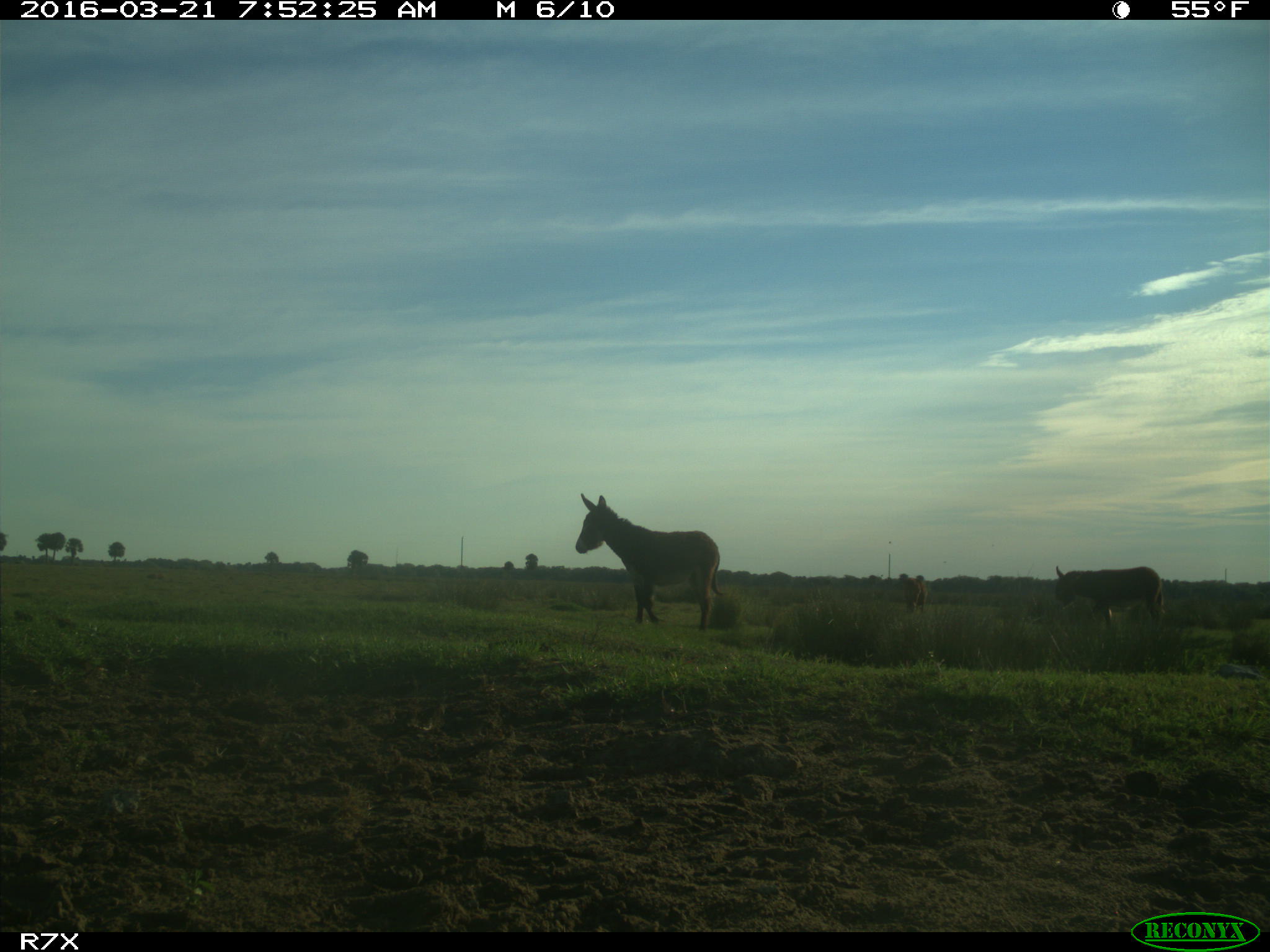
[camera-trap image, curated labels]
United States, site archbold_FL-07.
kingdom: Animalia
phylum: Chordata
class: Mammalia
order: Artiodactyla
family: Bovidae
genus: Bos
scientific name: Bos taurus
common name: domestic cow